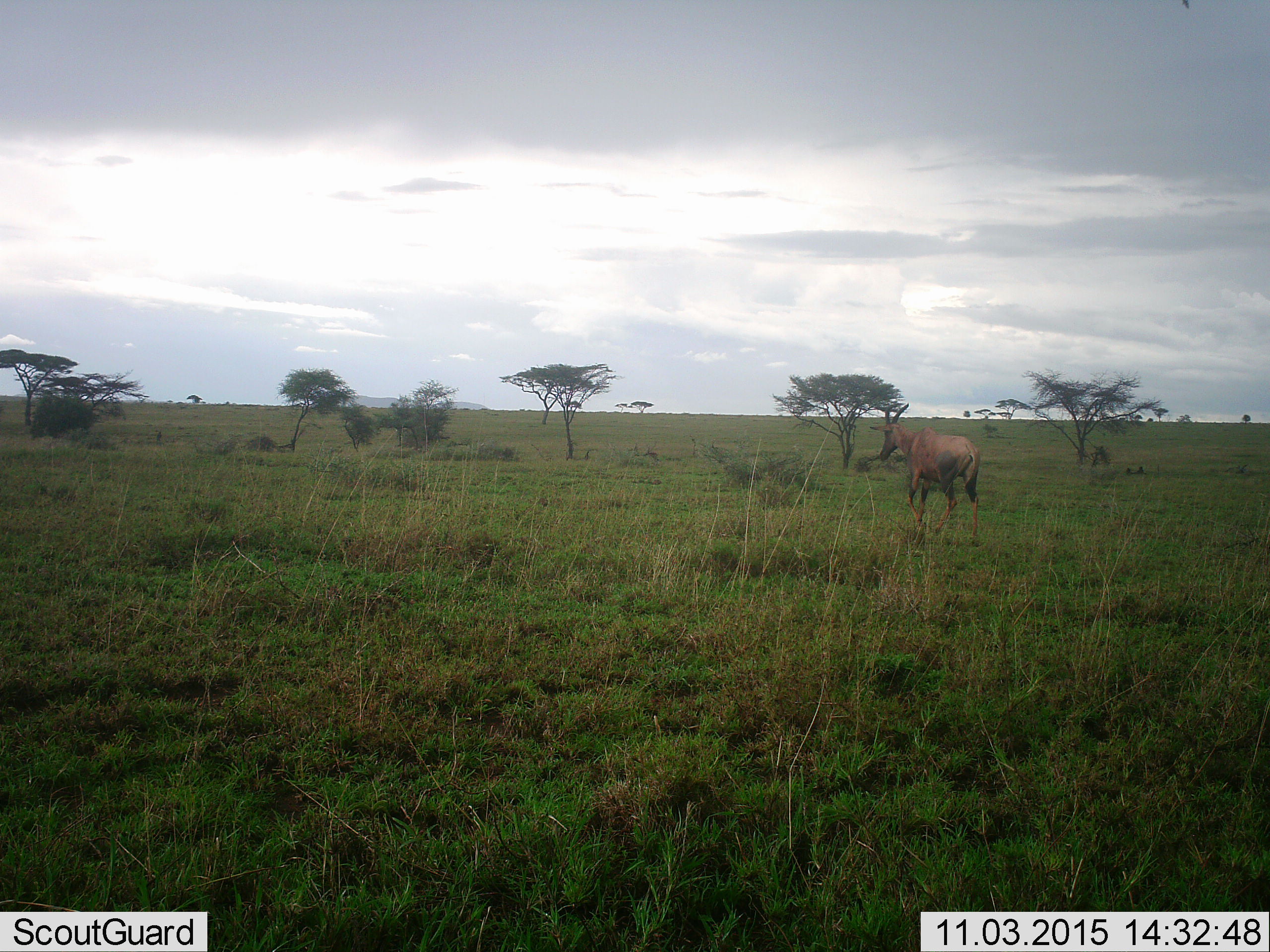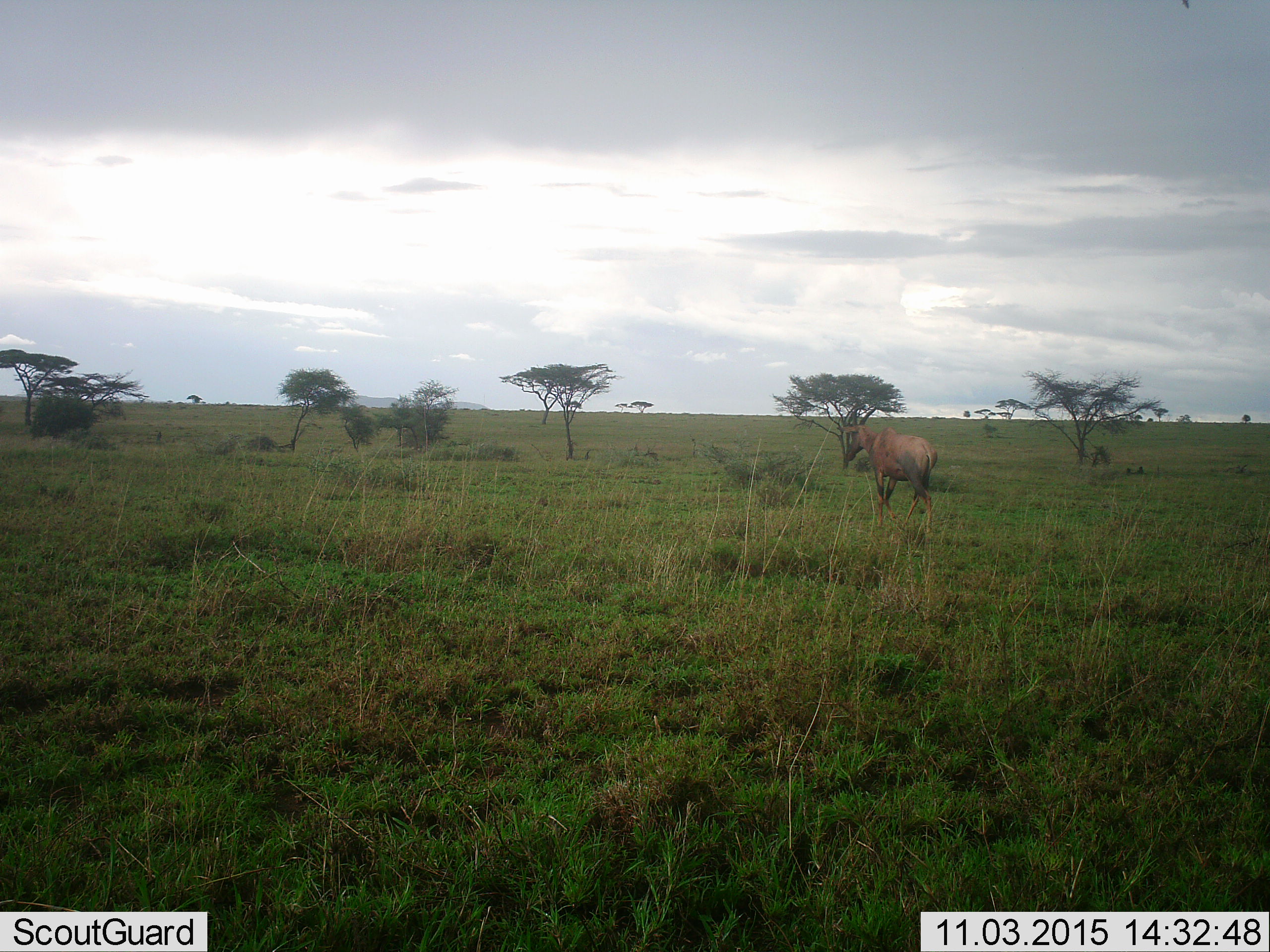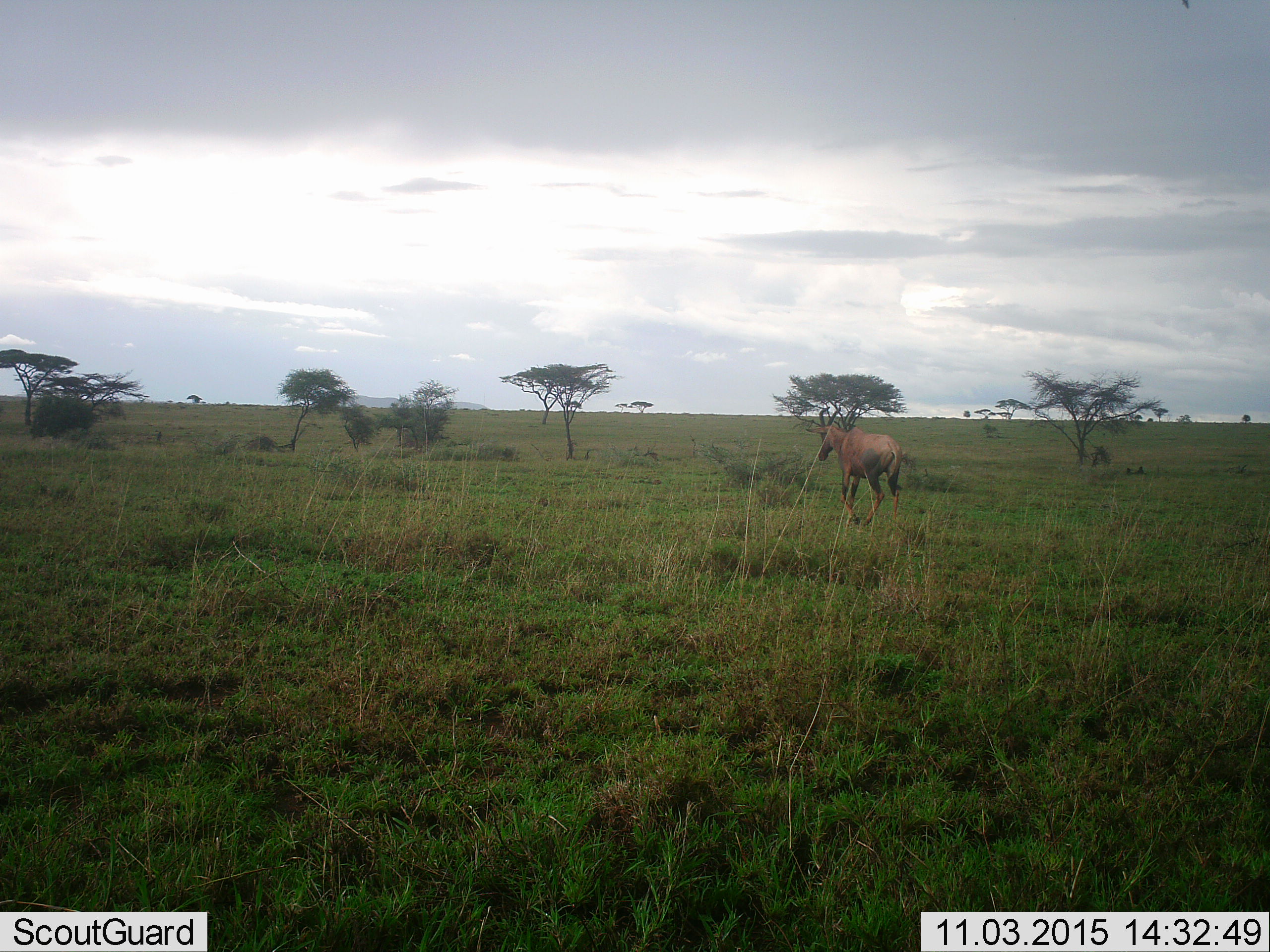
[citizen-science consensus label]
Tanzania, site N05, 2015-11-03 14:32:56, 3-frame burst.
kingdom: Animalia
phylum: Chordata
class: Mammalia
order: Artiodactyla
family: Bovidae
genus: Damaliscus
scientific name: Damaliscus lunatus jimela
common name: topi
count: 1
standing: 0%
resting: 0%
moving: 100%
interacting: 0%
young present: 0%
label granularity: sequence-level